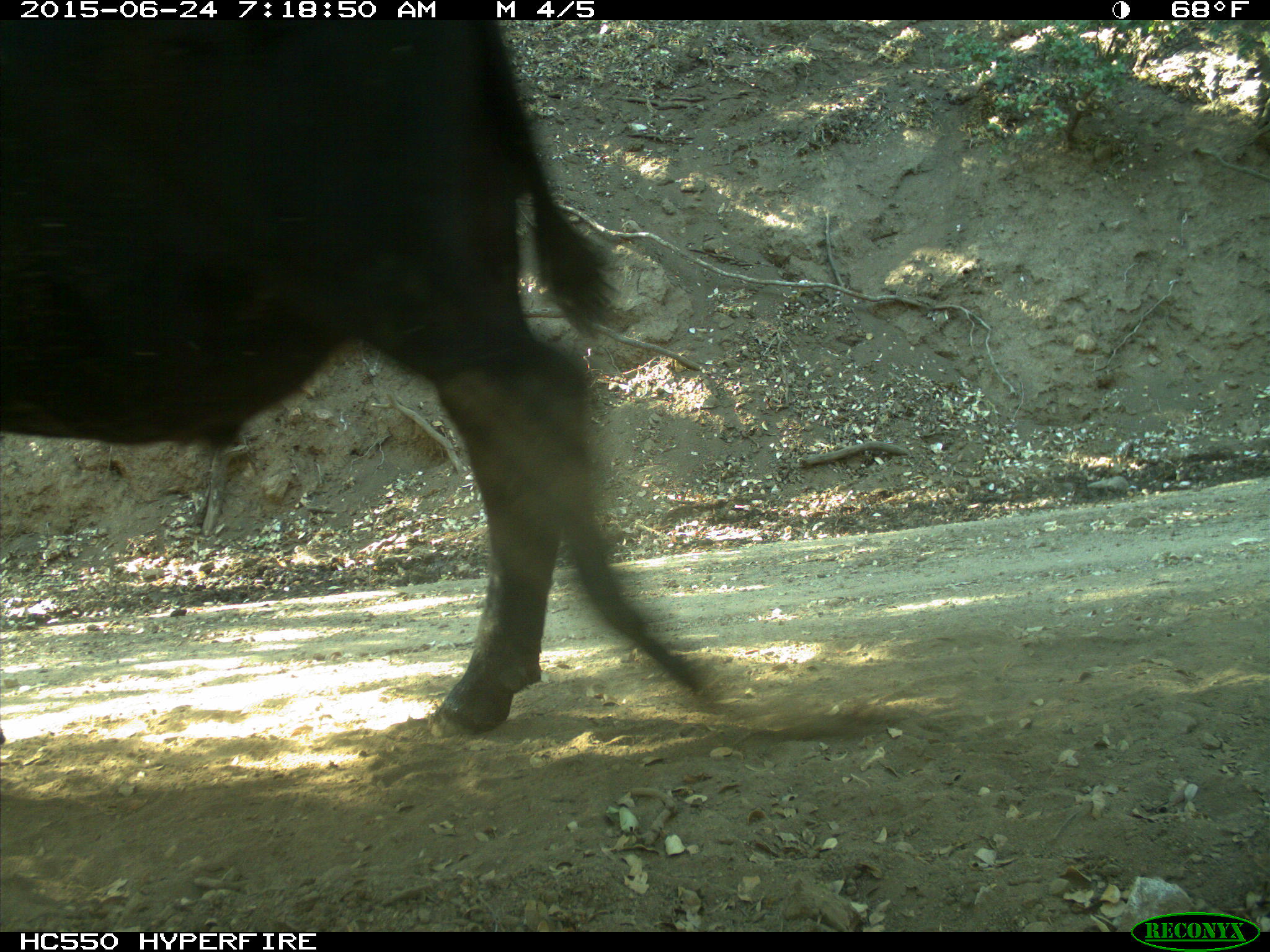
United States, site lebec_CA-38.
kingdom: Animalia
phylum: Chordata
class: Mammalia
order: Artiodactyla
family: Bovidae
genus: Bos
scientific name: Bos taurus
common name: domestic cow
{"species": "Bos taurus (domestic cow)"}